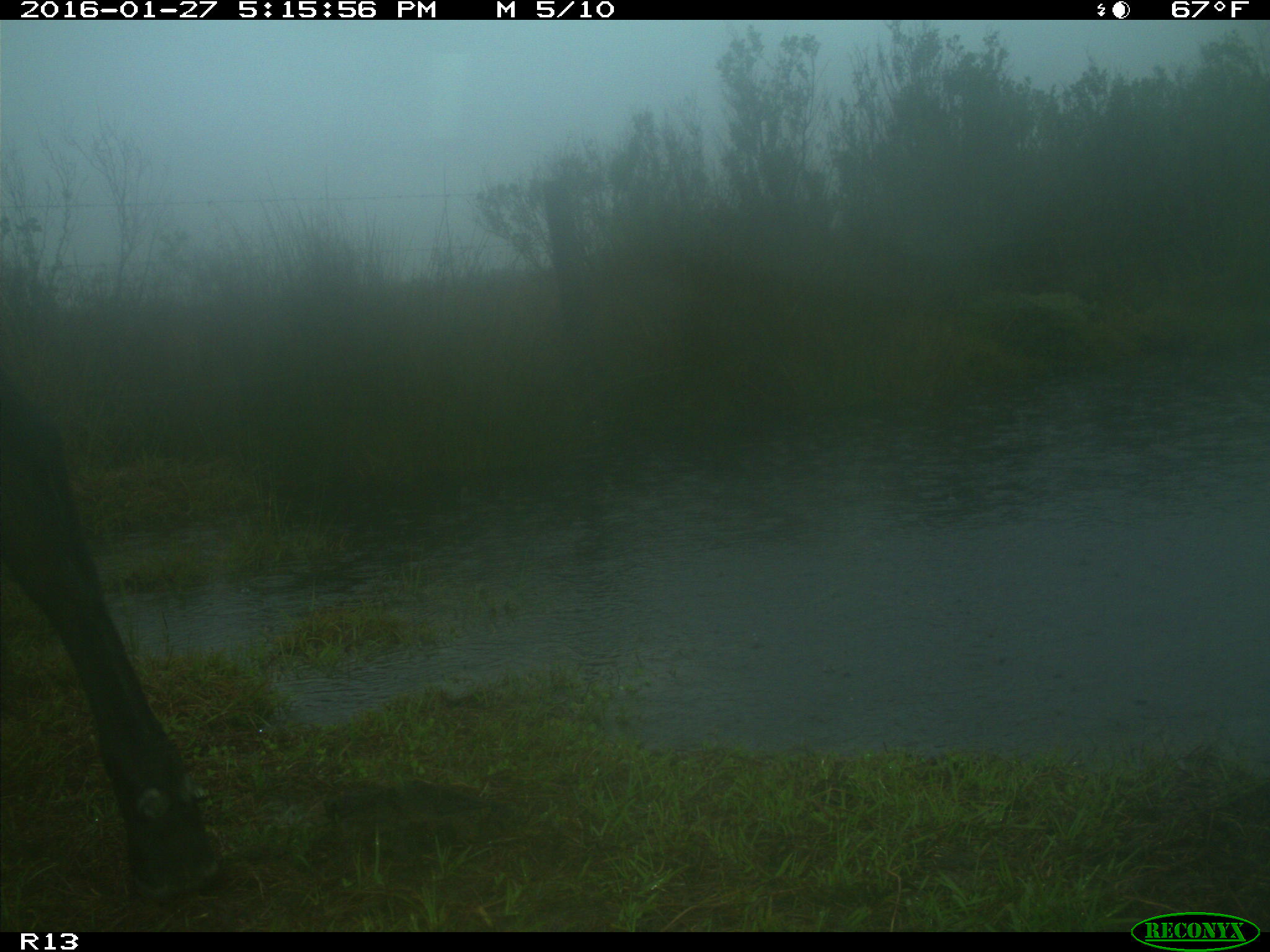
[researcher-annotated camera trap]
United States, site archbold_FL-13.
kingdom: Animalia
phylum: Chordata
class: Mammalia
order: Artiodactyla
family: Bovidae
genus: Bos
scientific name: Bos taurus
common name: domestic cow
Bos taurus (domestic cow).